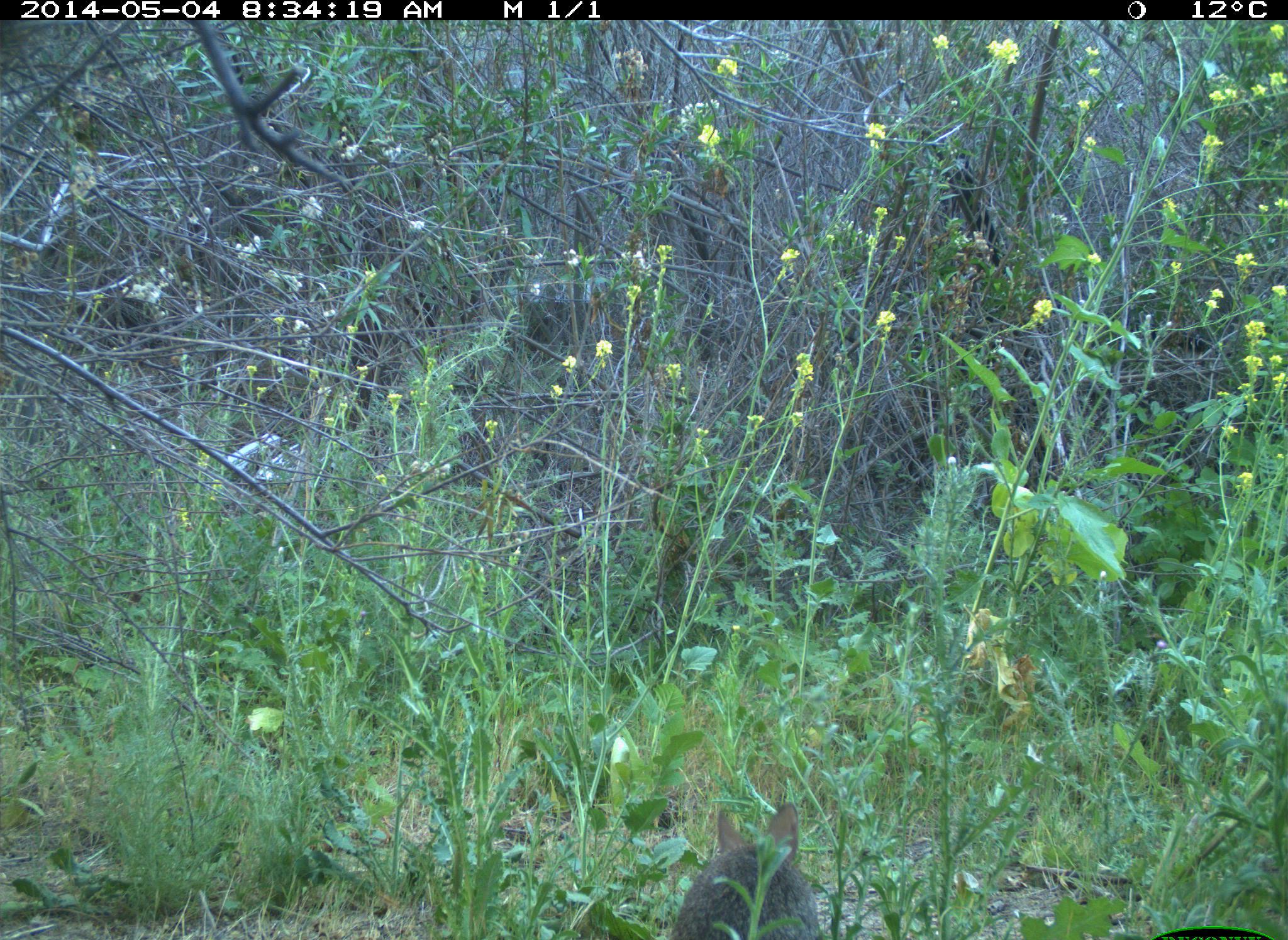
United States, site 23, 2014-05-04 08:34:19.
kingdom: Animalia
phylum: Chordata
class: Mammalia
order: Lagomorpha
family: Leporidae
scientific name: Leporidae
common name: rabbits and hares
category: rabbit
Rabbit (rabbits and hares) (Leporidae).